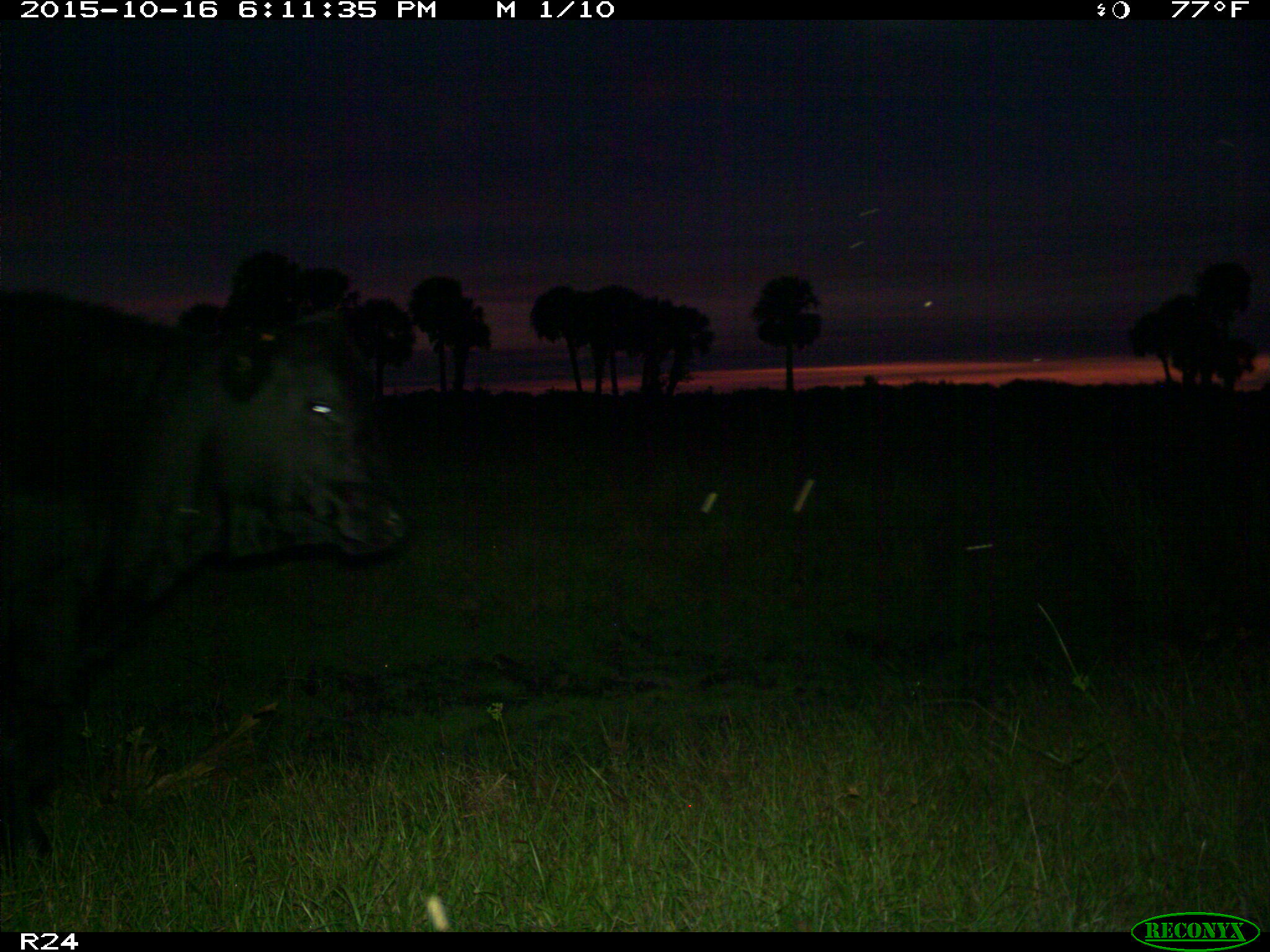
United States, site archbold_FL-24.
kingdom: Animalia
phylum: Chordata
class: Mammalia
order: Artiodactyla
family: Bovidae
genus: Bos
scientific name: Bos taurus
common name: domestic cow